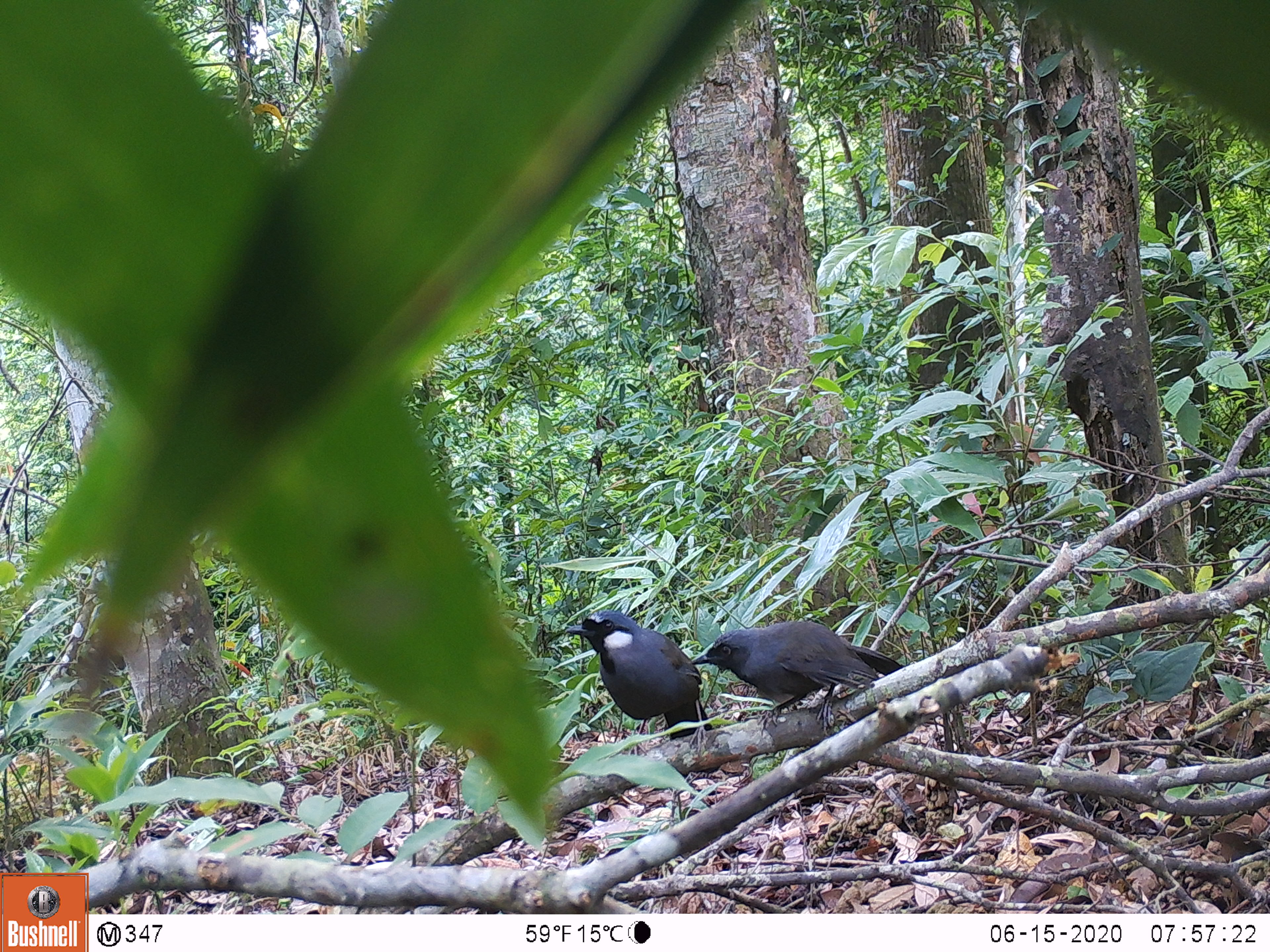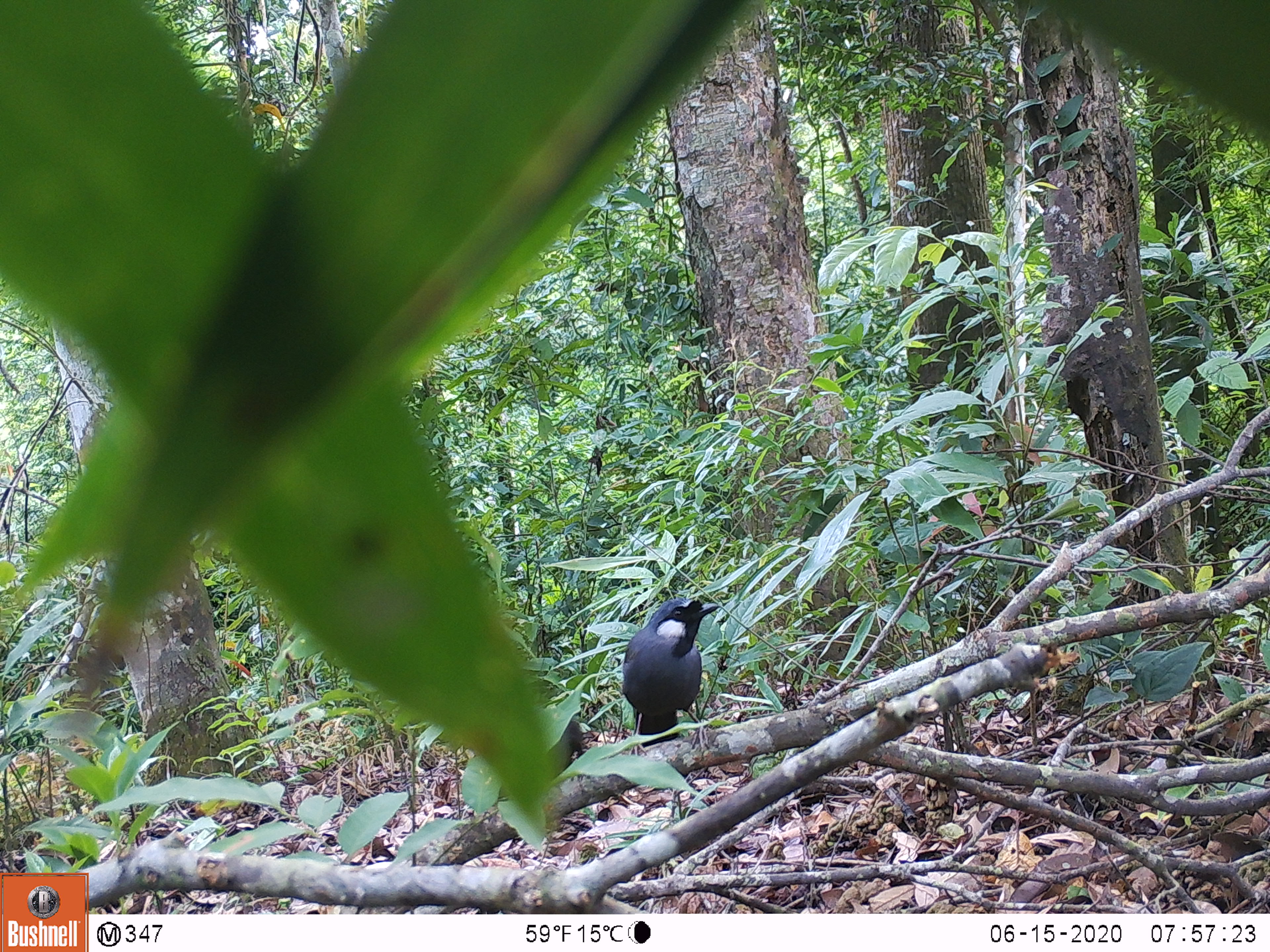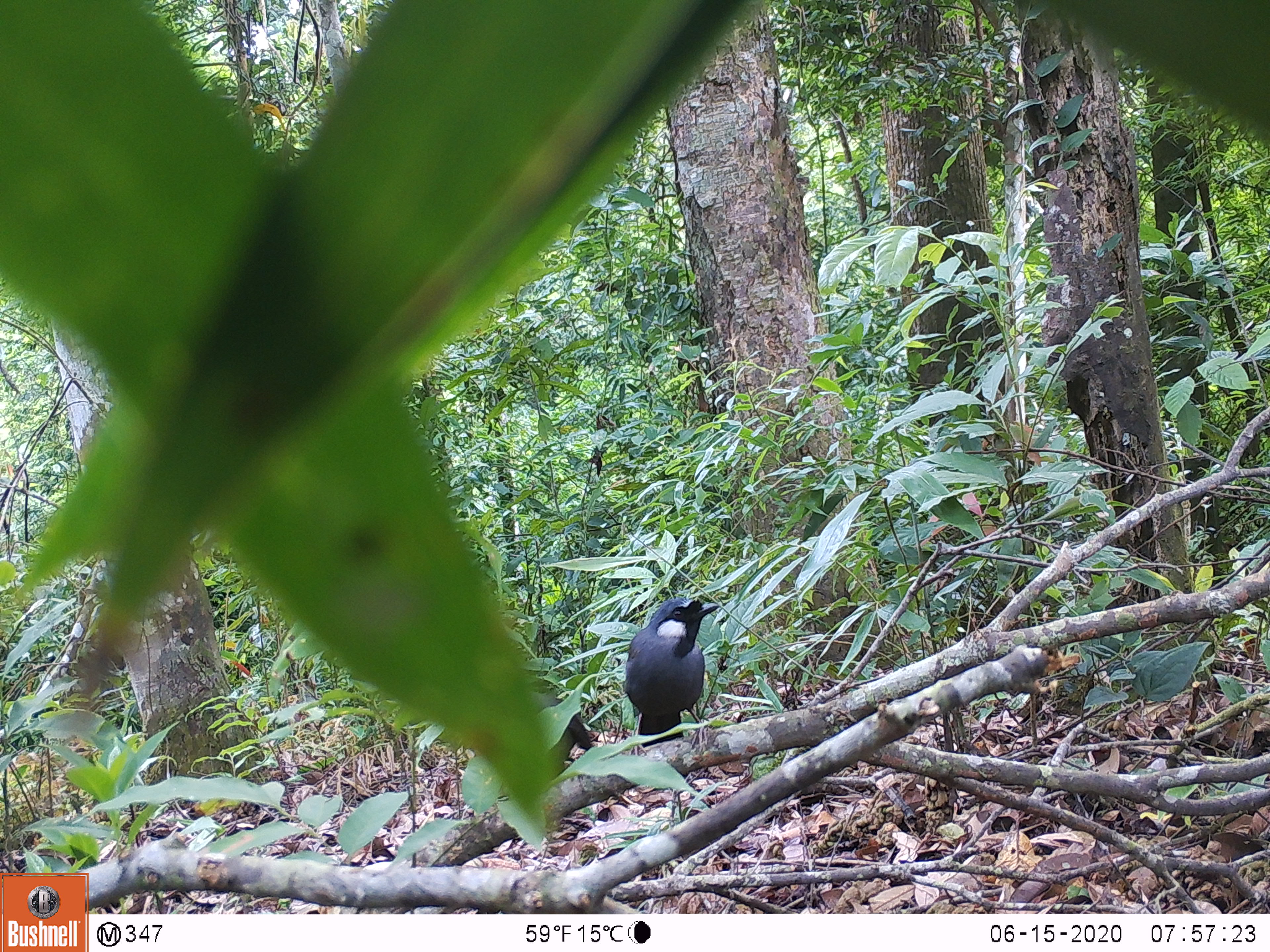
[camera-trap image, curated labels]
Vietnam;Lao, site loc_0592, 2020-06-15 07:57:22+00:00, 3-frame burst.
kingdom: Animalia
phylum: Chordata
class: Aves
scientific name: Aves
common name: bird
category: unidentified bird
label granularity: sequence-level